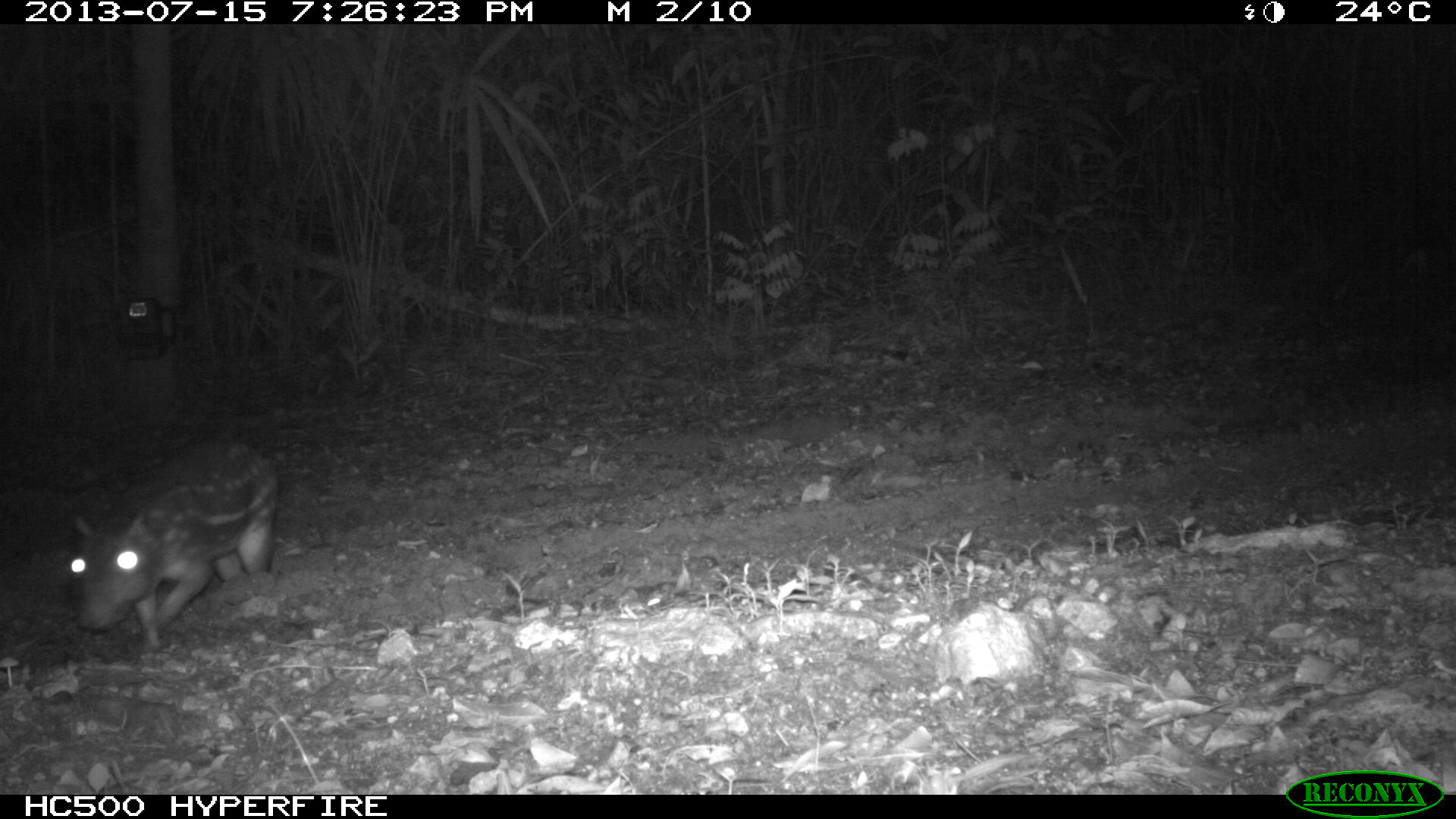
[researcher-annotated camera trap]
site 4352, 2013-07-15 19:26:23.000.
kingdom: Animalia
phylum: Chordata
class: Mammalia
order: Rodentia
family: Cuniculidae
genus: Cuniculus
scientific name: Cuniculus paca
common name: lowland paca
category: agouti paca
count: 1